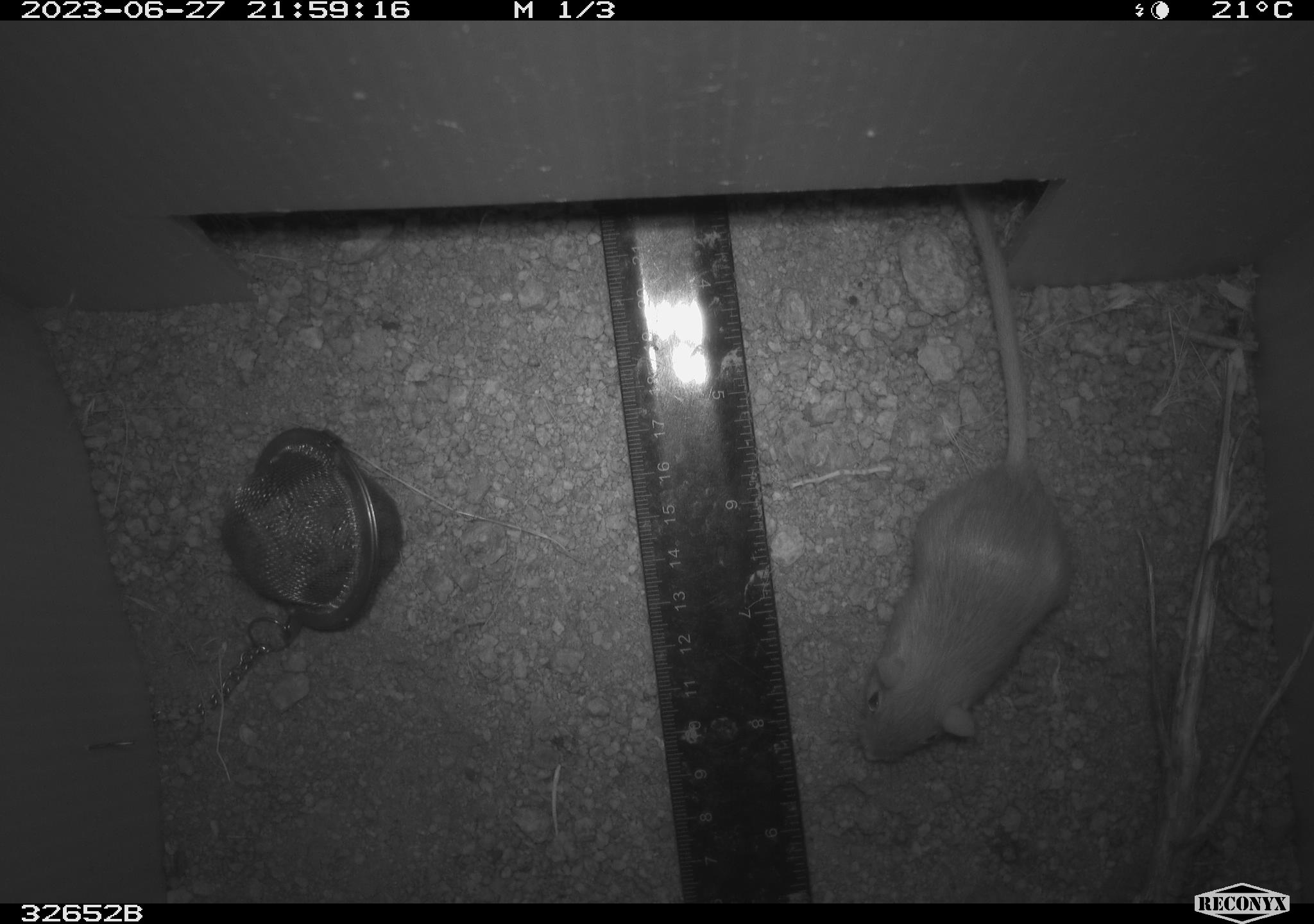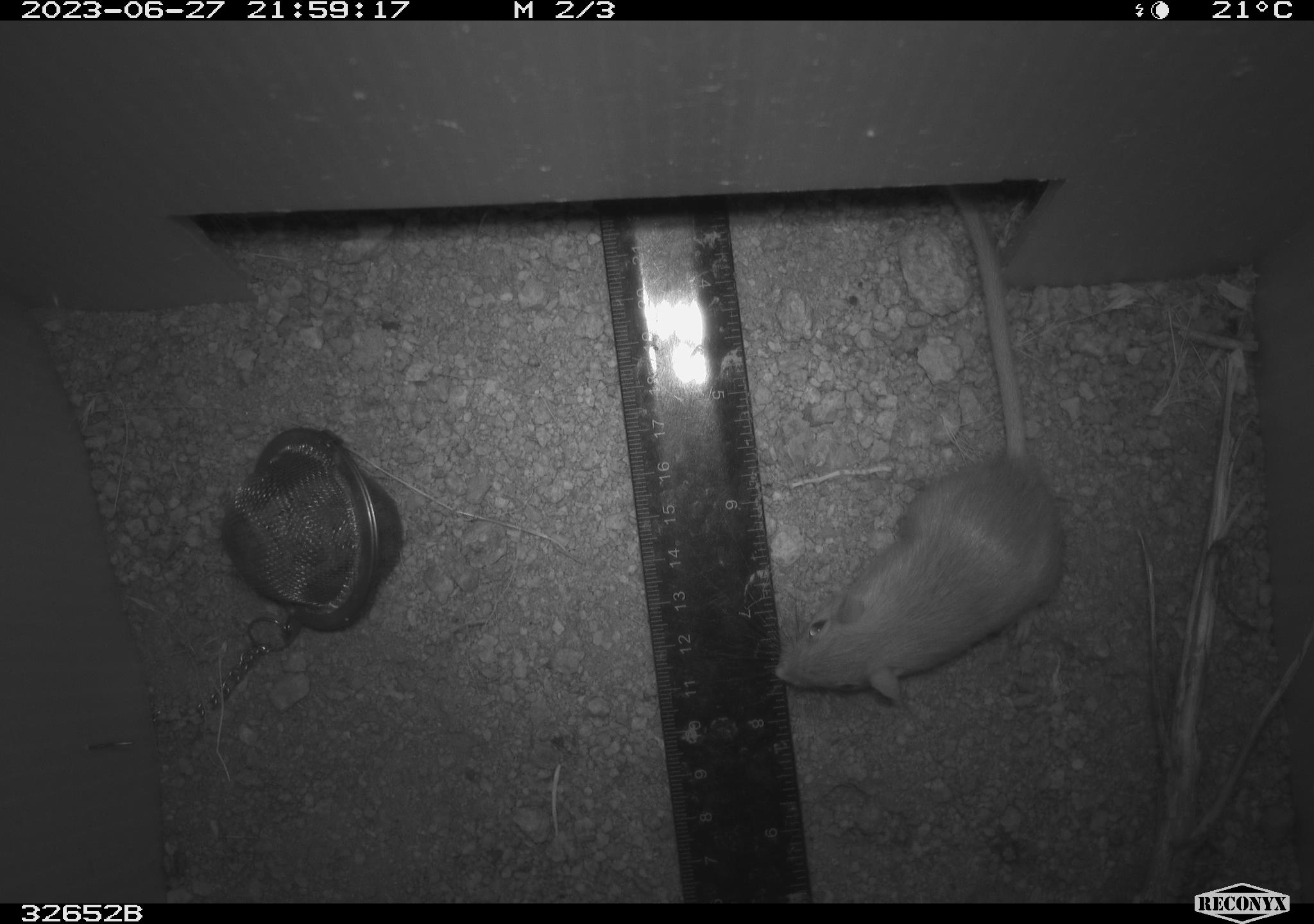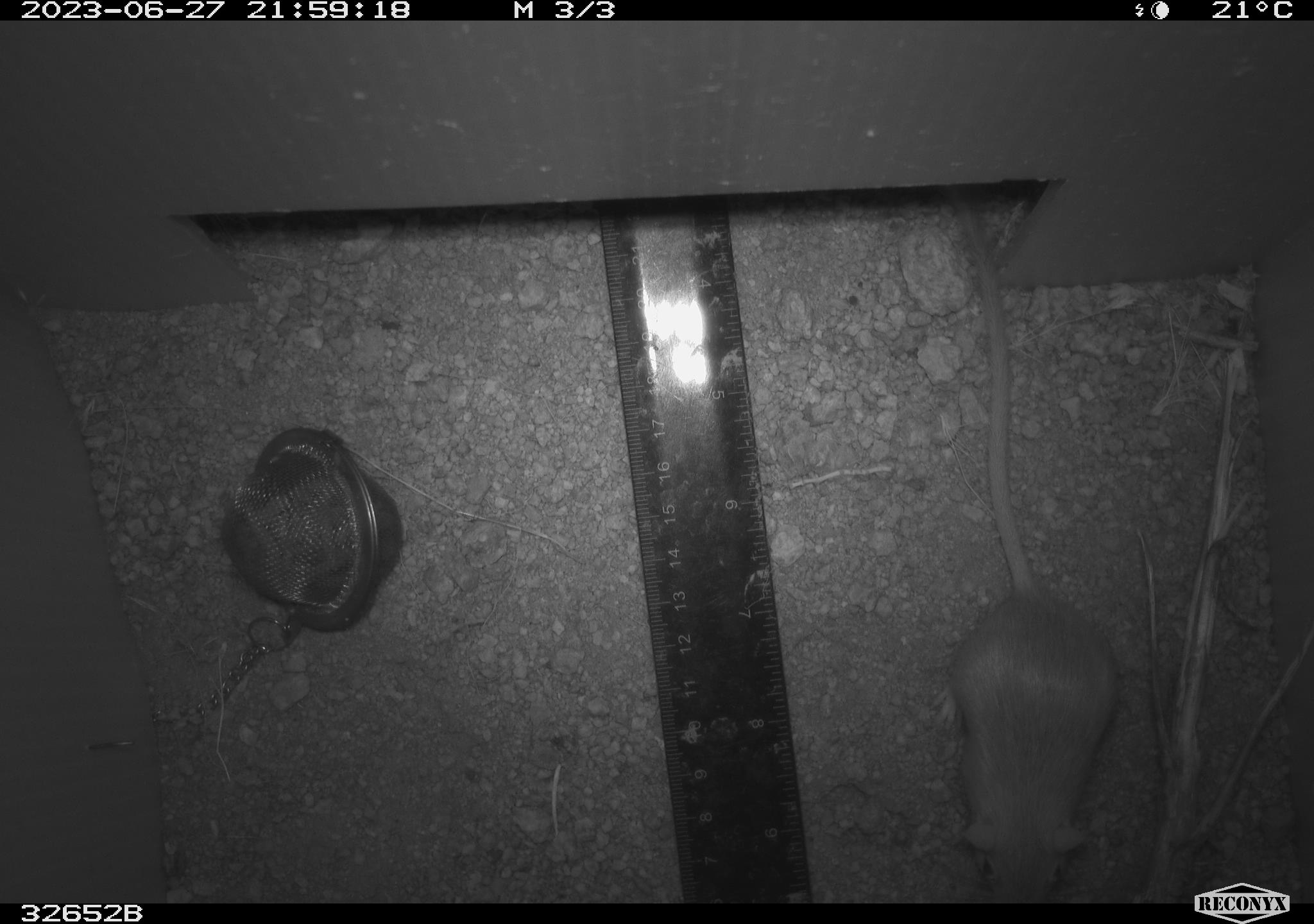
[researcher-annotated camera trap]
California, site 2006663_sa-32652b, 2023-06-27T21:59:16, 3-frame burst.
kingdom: Animalia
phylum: Chordata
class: Mammalia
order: Rodentia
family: Heteromyidae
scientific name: Heteromyidae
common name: kangaroo rats and pocket mice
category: heteromyidae family